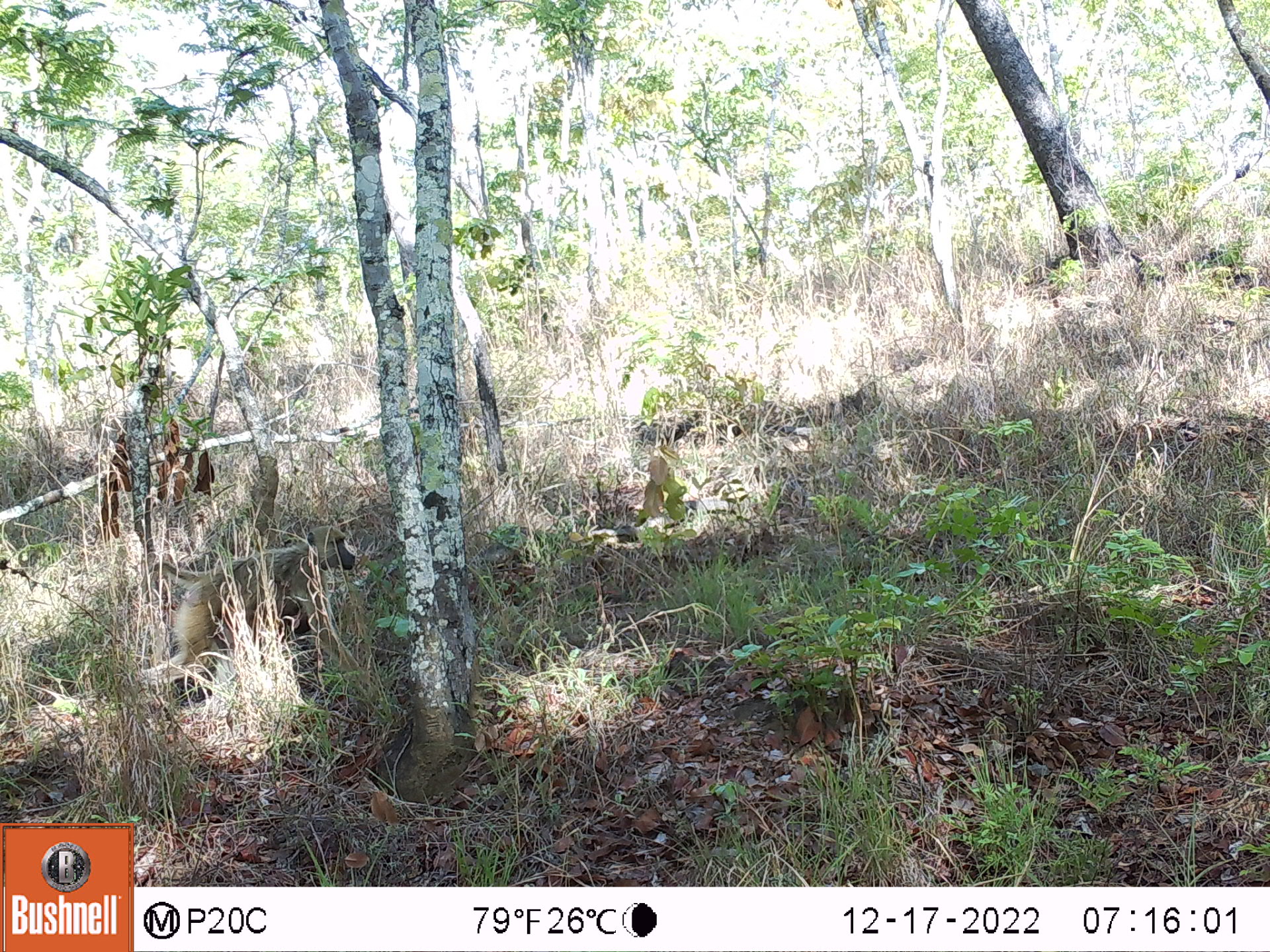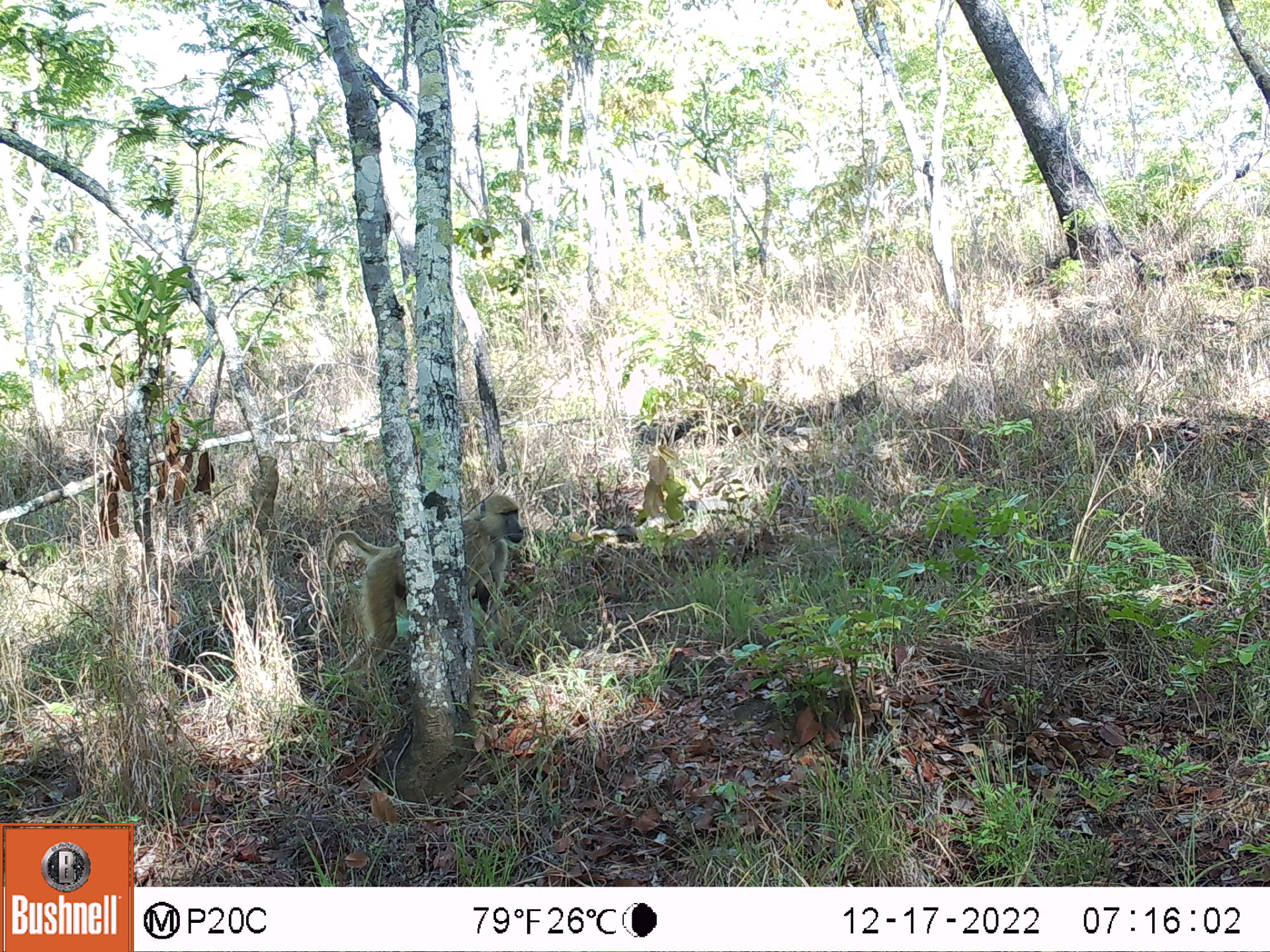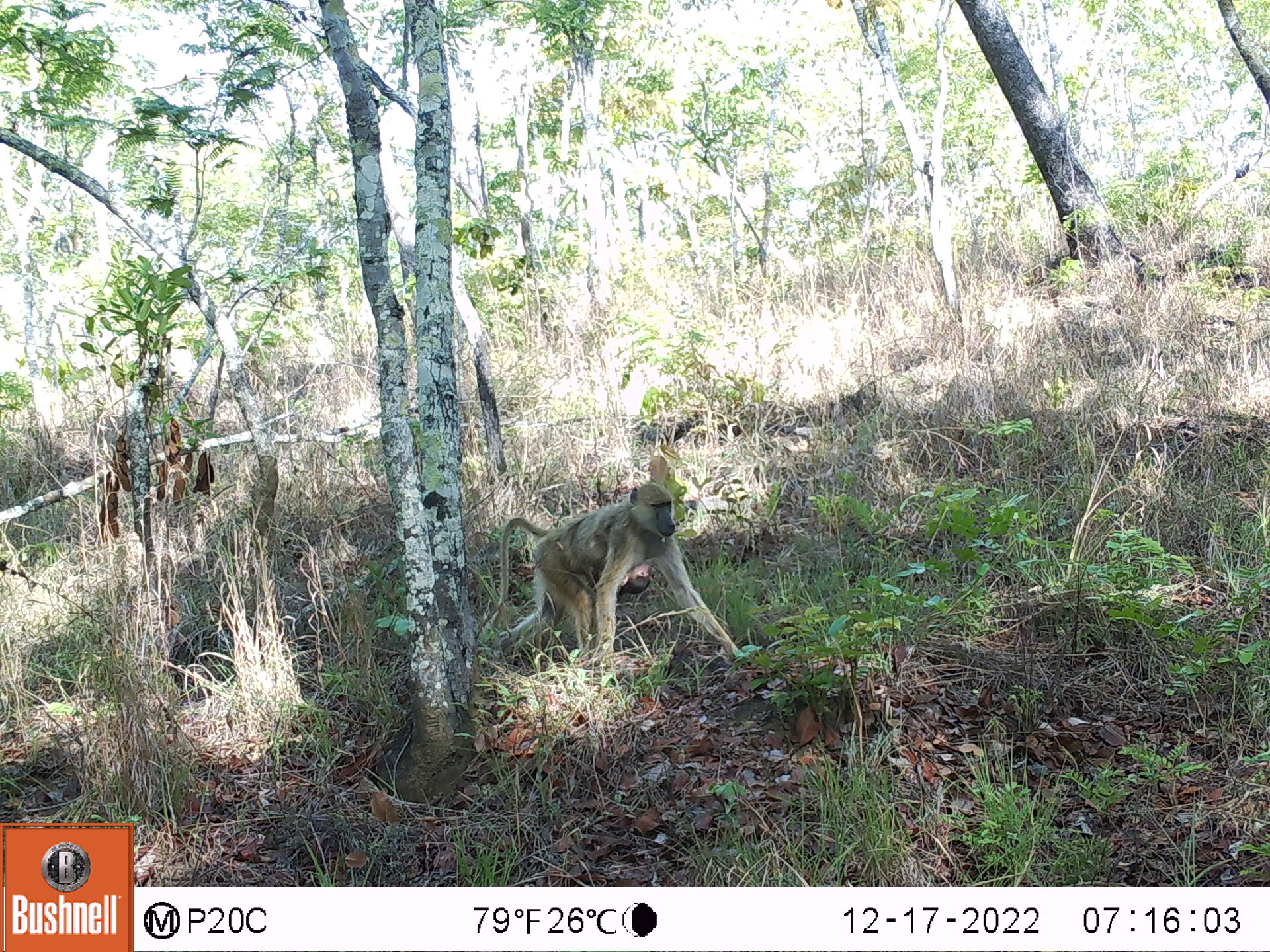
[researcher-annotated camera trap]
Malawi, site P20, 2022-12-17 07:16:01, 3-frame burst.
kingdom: Animalia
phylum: Chordata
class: Mammalia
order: Primates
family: Cercopithecidae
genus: Papio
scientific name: Papio cynocephalus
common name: yellow baboon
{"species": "yellow baboon (Papio cynocephalus)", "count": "1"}